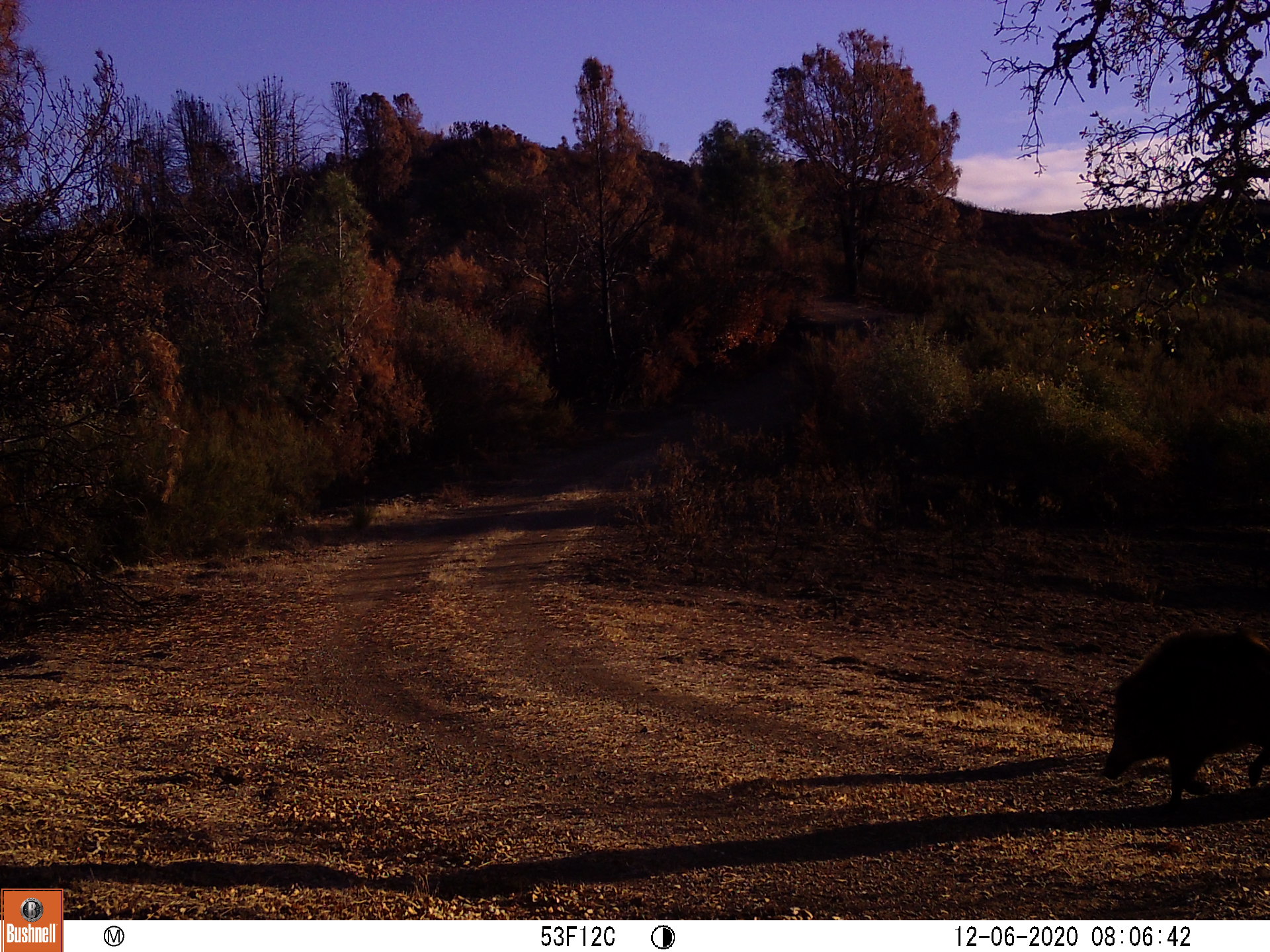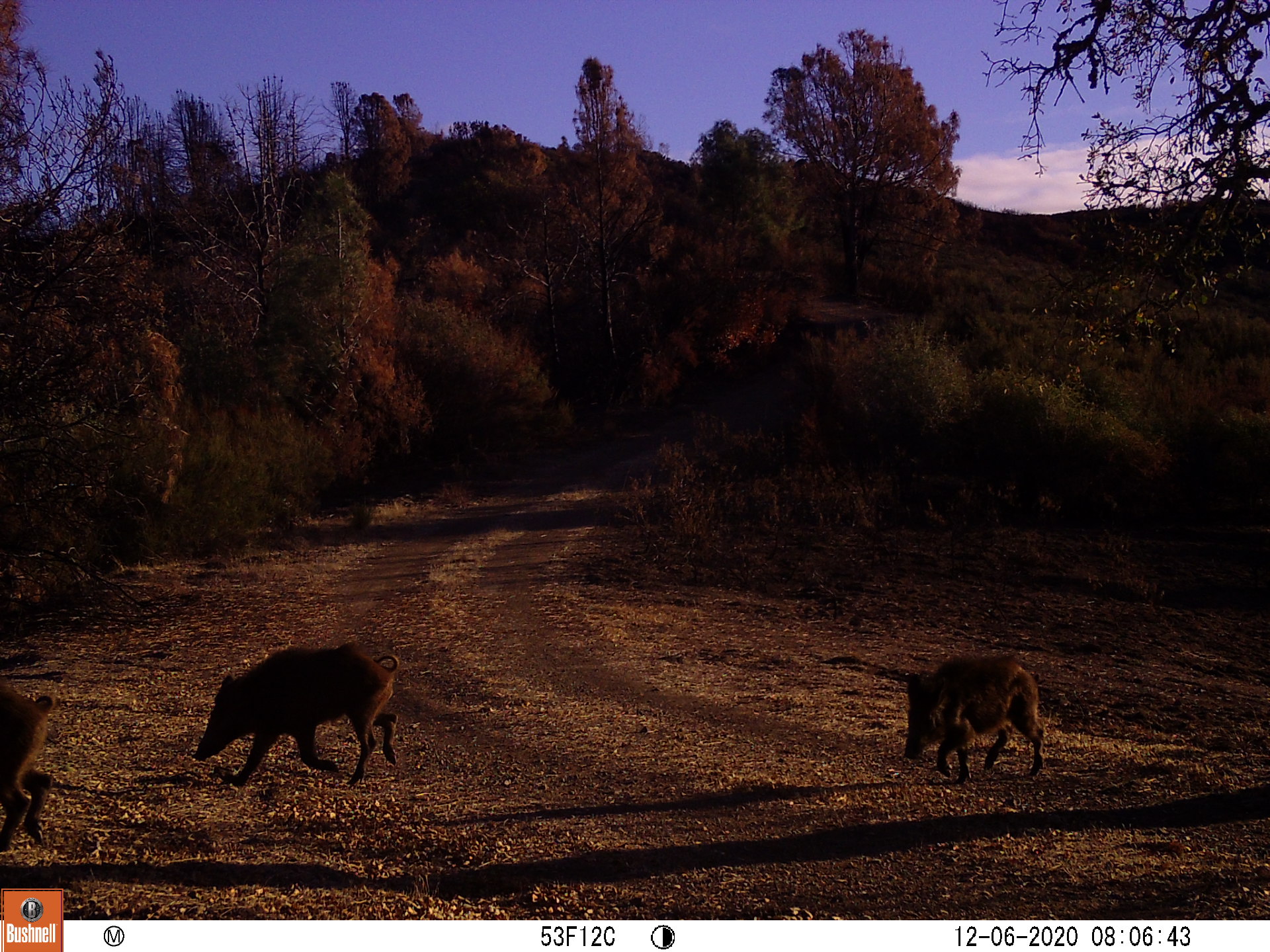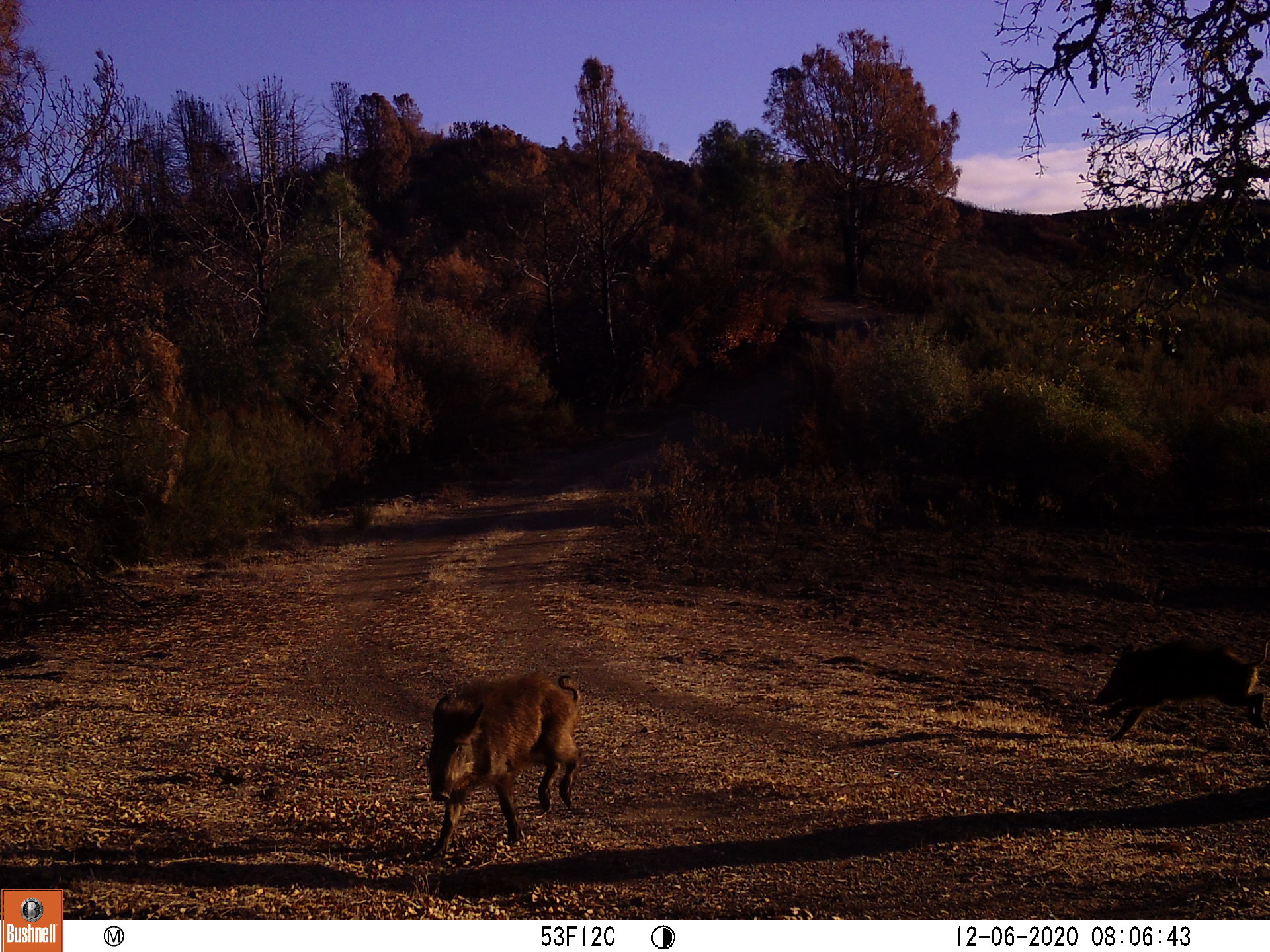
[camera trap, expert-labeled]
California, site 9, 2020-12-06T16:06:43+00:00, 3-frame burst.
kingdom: Animalia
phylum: Chordata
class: Mammalia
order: Artiodactyla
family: Suidae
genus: Sus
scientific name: Sus scrofa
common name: wild boar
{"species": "wild boar (Sus scrofa)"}